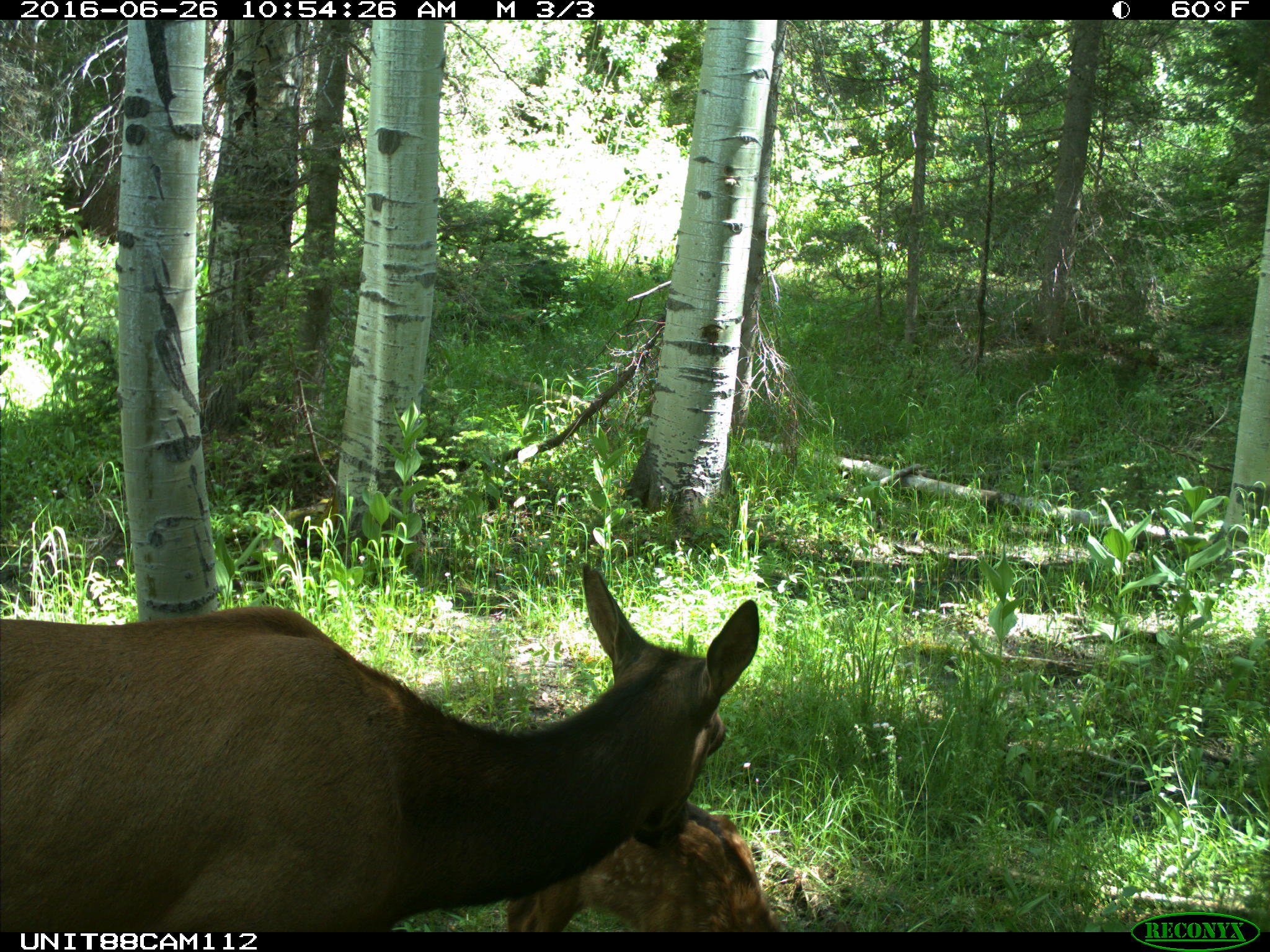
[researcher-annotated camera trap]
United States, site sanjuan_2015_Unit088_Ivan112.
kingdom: Animalia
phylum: Chordata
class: Mammalia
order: Artiodactyla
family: Cervidae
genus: Cervus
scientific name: Cervus elaphus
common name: red deer